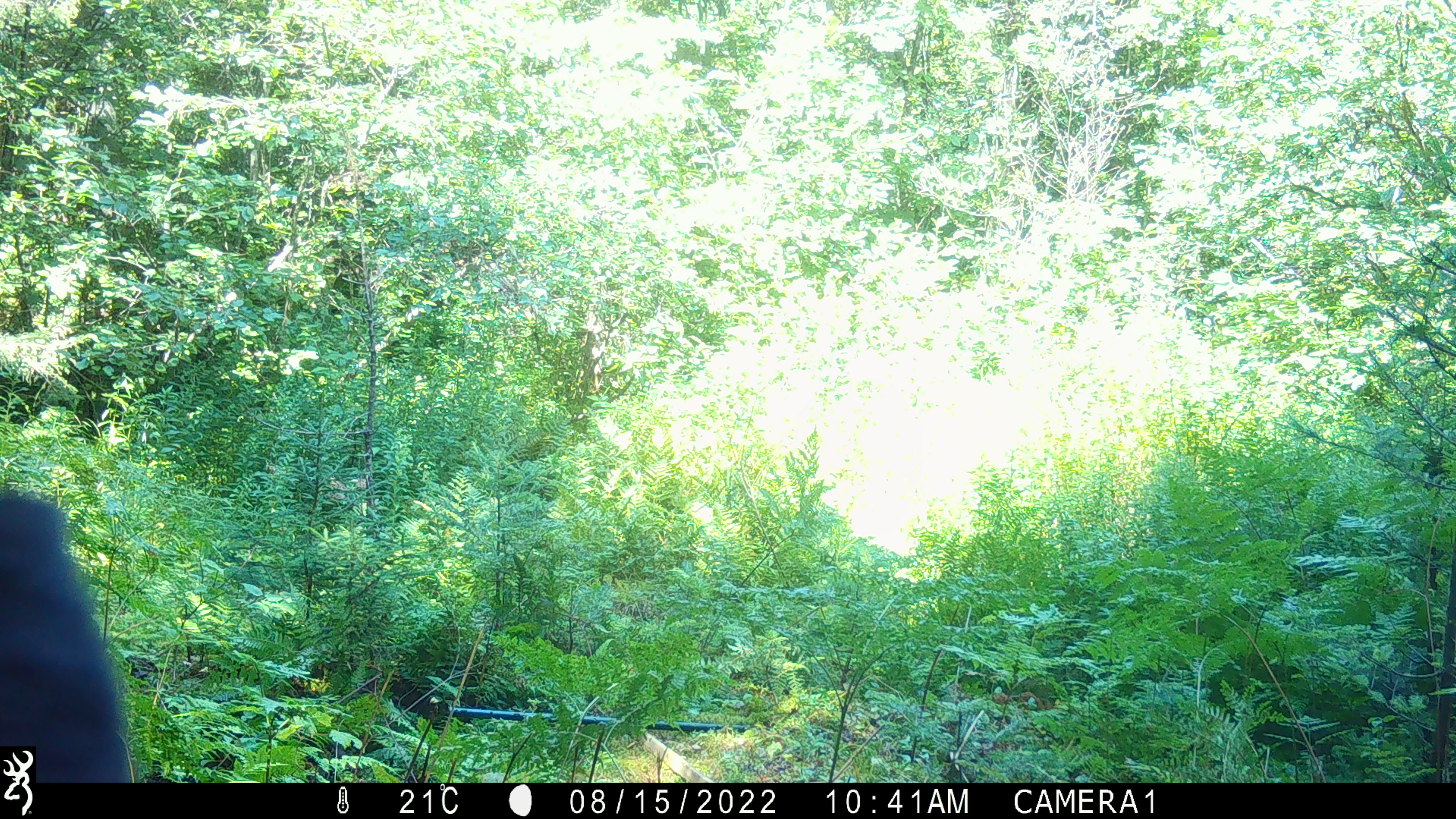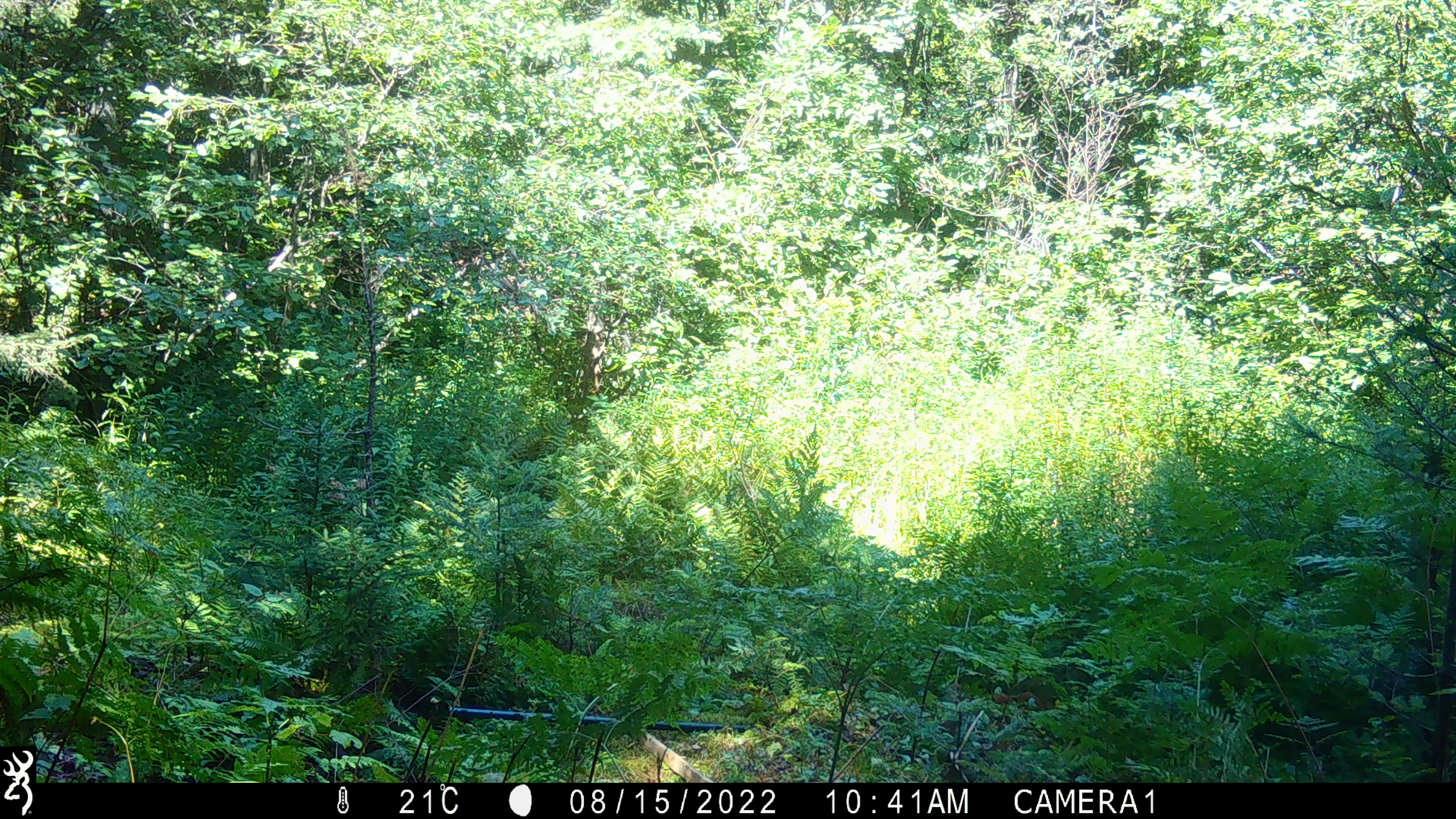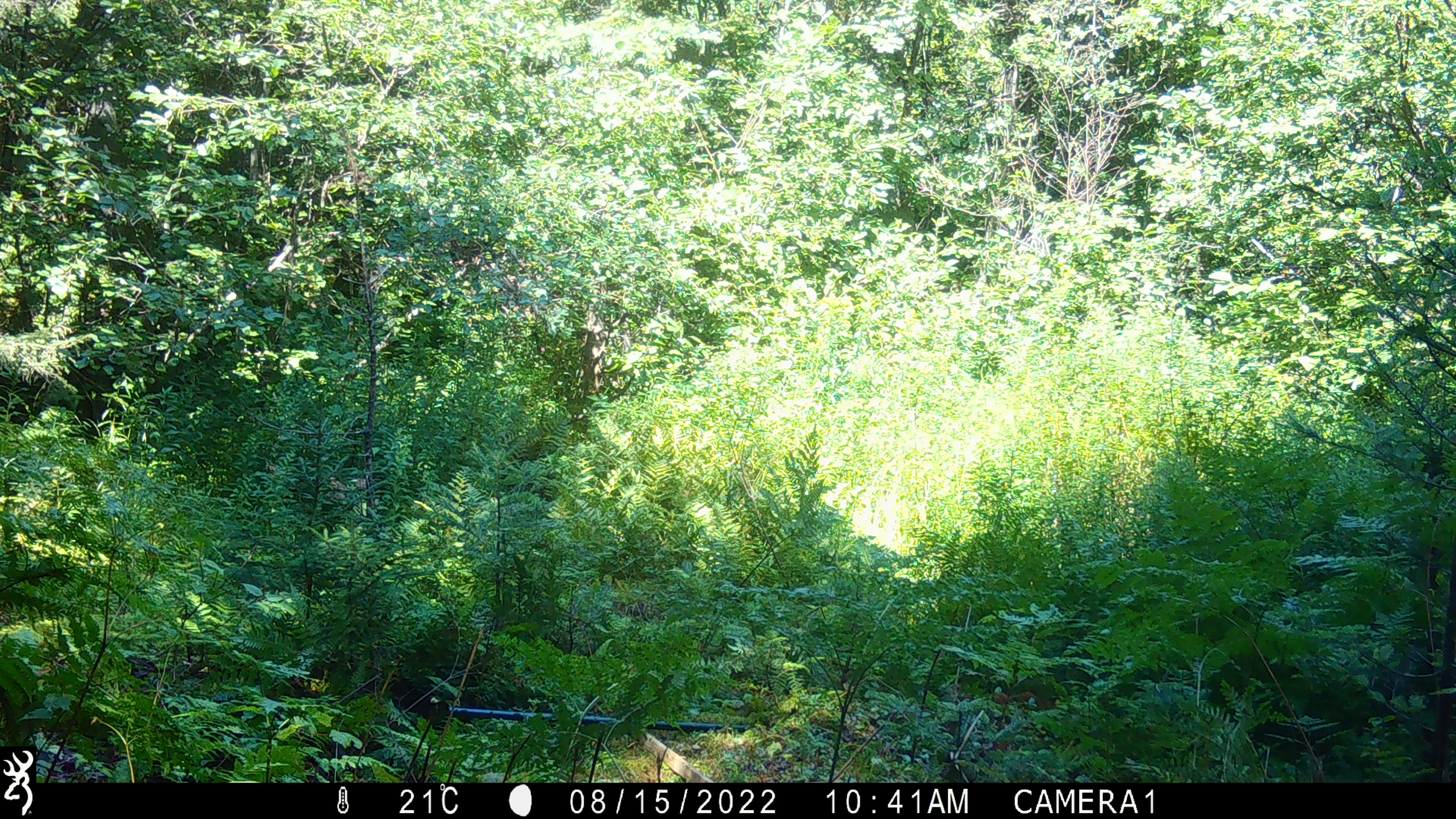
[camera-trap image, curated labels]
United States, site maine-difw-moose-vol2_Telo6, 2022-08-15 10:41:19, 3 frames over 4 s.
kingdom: Animalia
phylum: Chordata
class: Mammalia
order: Carnivora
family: Ursidae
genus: Ursus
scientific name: Ursus americanus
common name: black bear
Black bear (Ursus americanus).